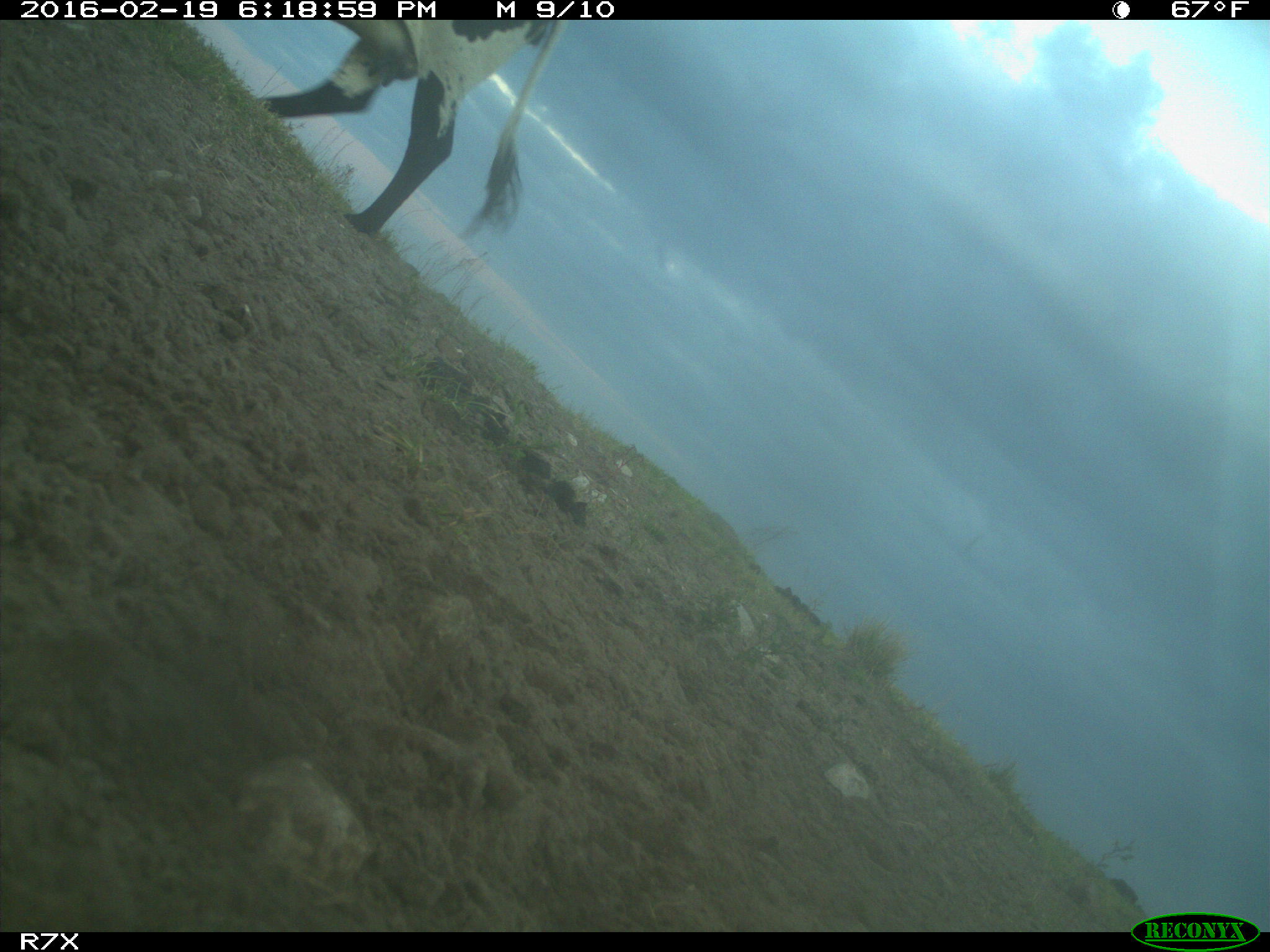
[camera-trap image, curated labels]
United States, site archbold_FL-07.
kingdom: Animalia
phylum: Chordata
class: Mammalia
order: Artiodactyla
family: Bovidae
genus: Bos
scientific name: Bos taurus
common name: domestic cow